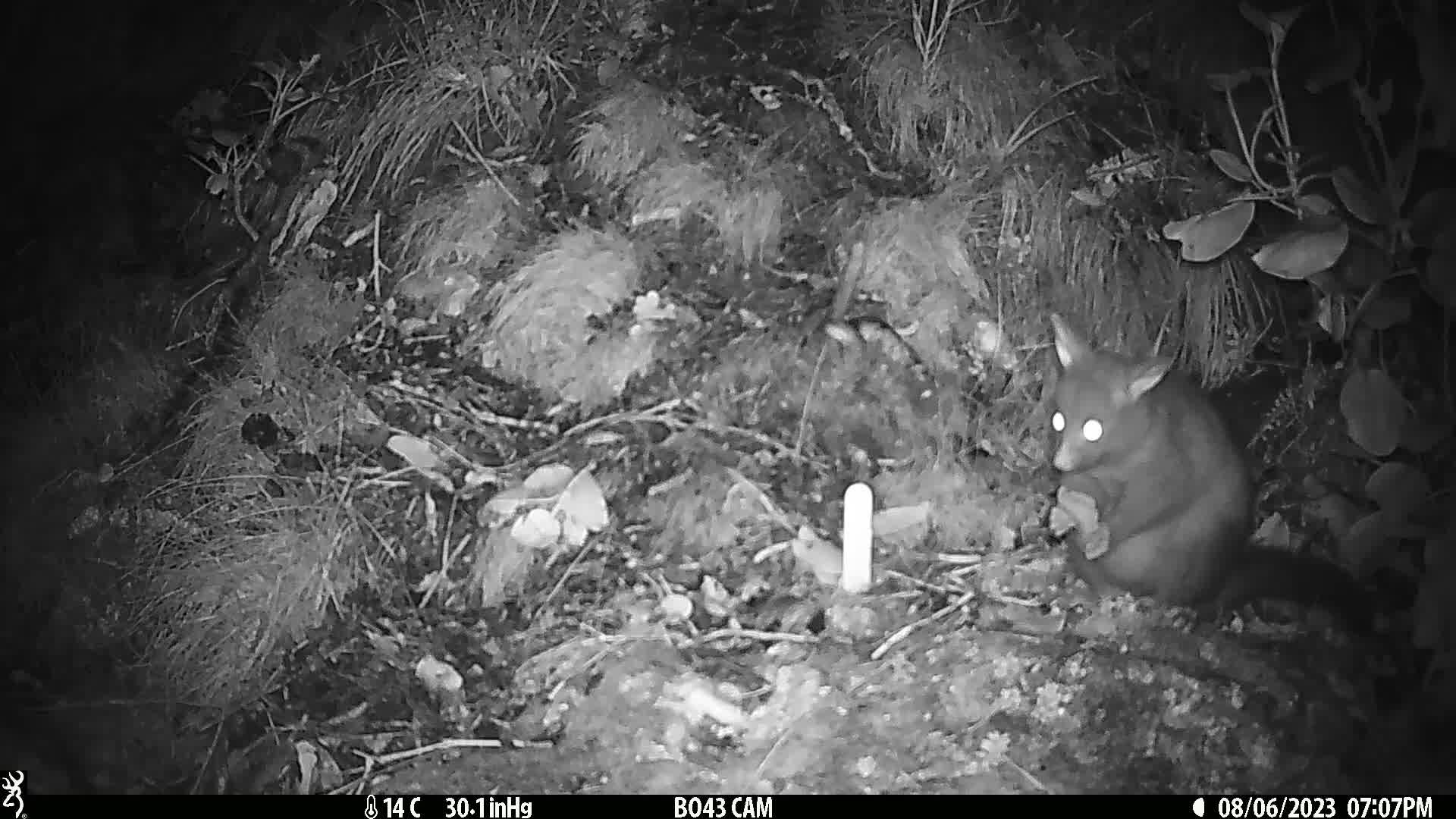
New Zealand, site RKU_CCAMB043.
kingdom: Animalia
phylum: Chordata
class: Mammalia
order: Diprotodontia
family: Phalangeridae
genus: Trichosurus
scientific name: Trichosurus vulpecula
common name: common brushtail possum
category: possum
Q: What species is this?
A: Possum (common brushtail possum) (Trichosurus vulpecula).